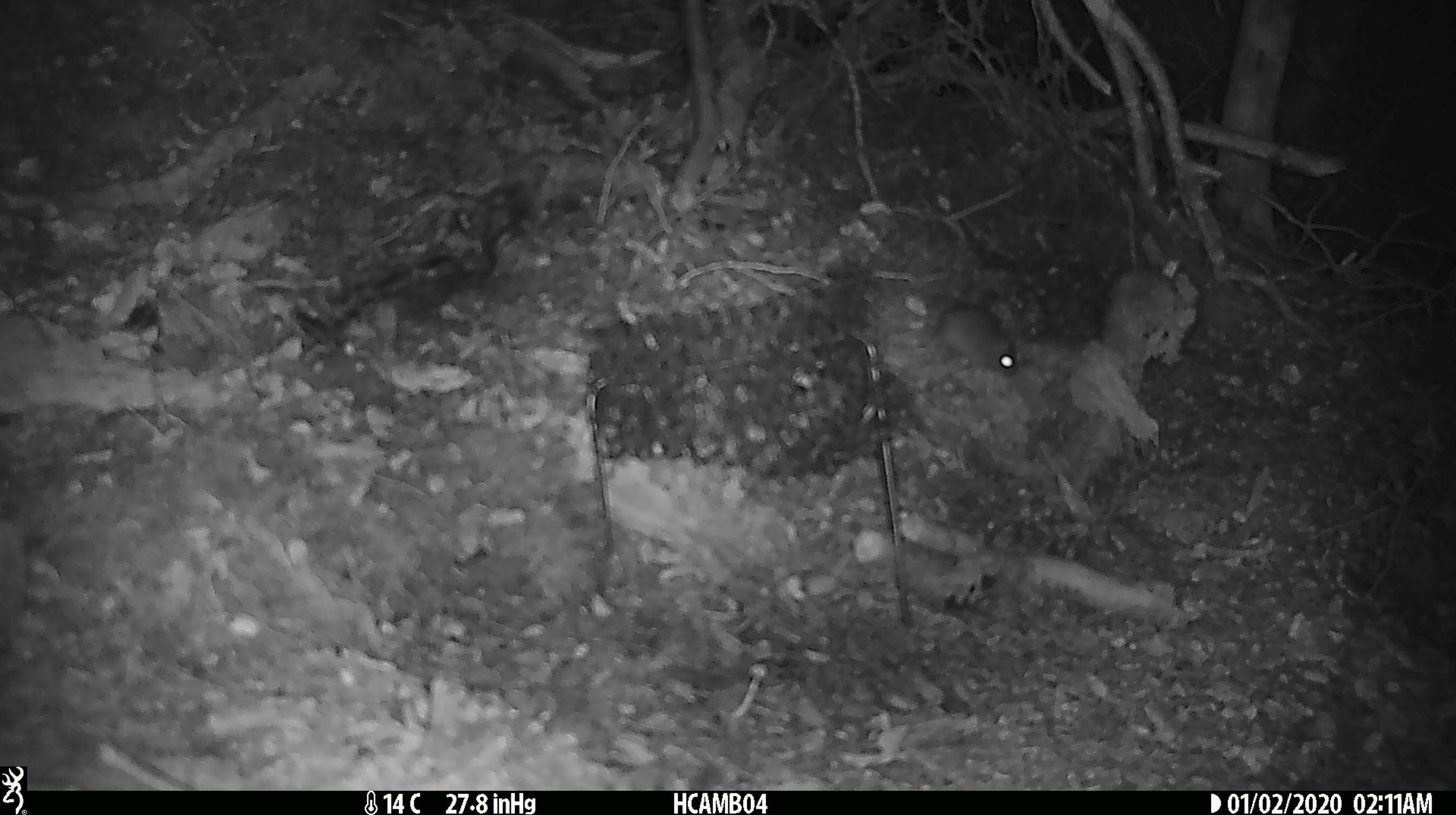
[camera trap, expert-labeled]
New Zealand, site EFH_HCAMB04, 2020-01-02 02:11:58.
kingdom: Animalia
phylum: Chordata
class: Mammalia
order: Rodentia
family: Muridae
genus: Mus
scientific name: Mus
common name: mouse